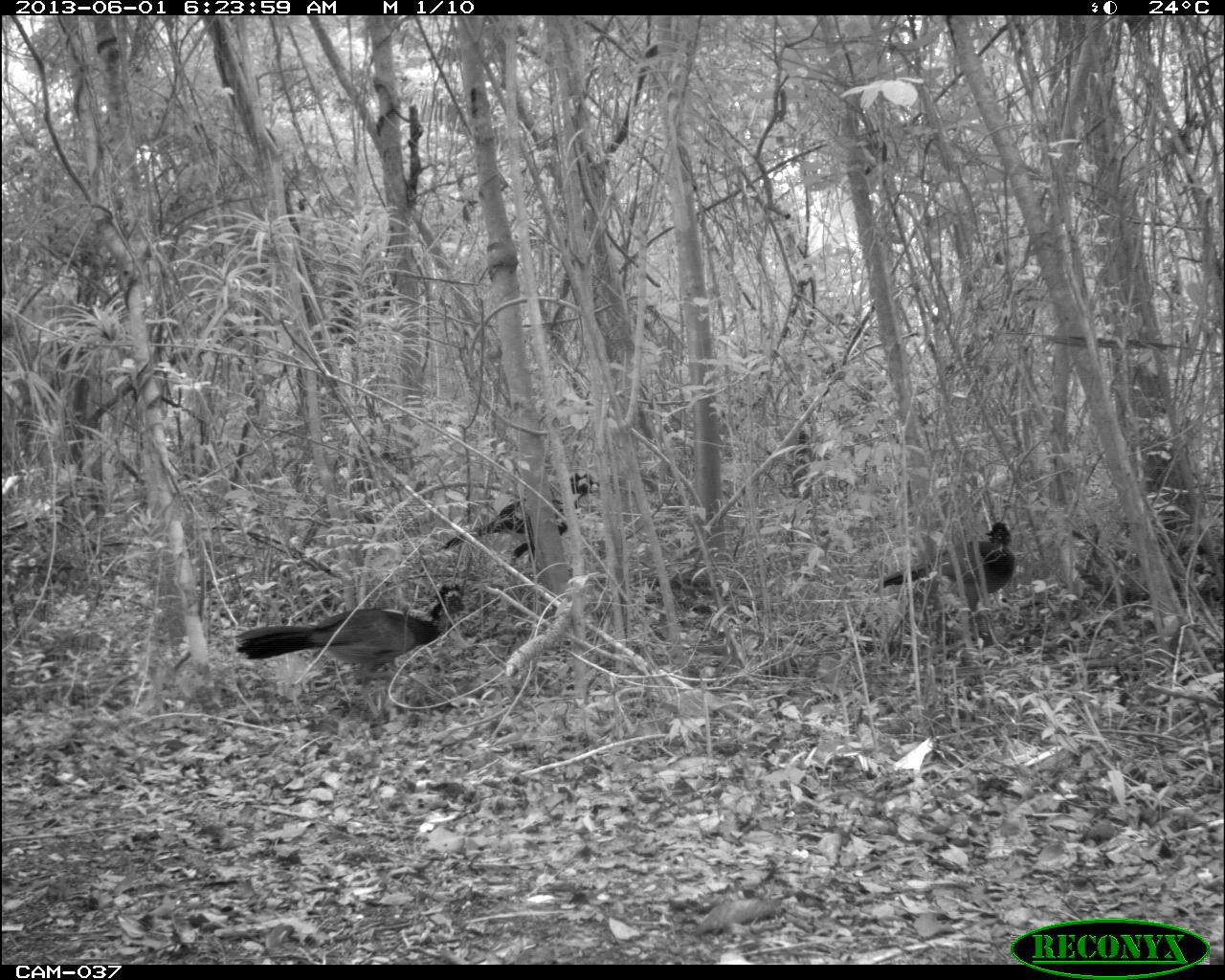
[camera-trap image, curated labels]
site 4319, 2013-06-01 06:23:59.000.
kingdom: Animalia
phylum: Chordata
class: Aves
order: Galliformes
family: Cracidae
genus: Crax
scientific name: Crax rubra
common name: great curassow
Crax rubra (great curassow), count 3.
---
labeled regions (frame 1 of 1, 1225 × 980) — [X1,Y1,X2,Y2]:
crax rubra: [233,580,466,720]; [441,470,600,563]; [877,521,1018,613]